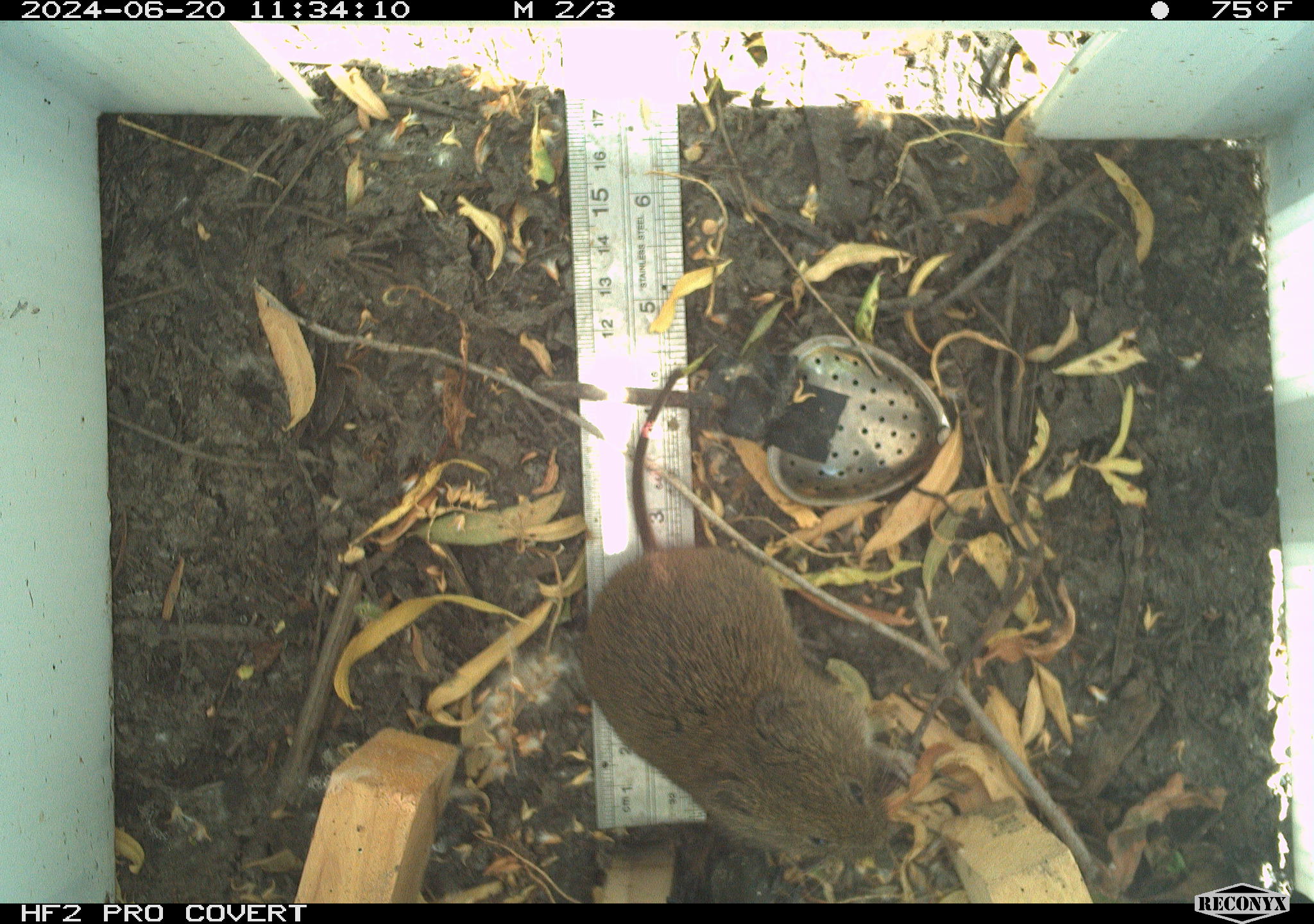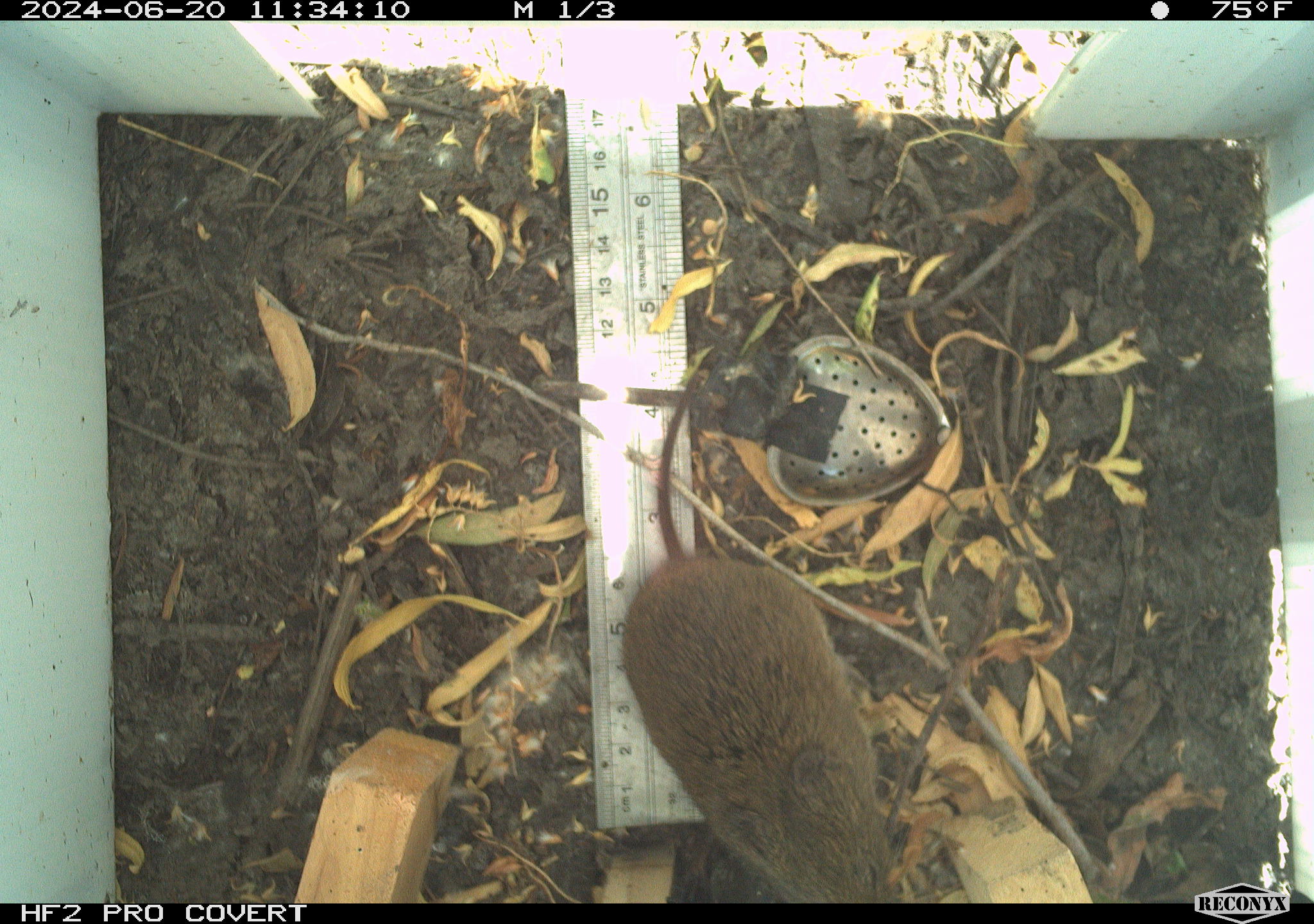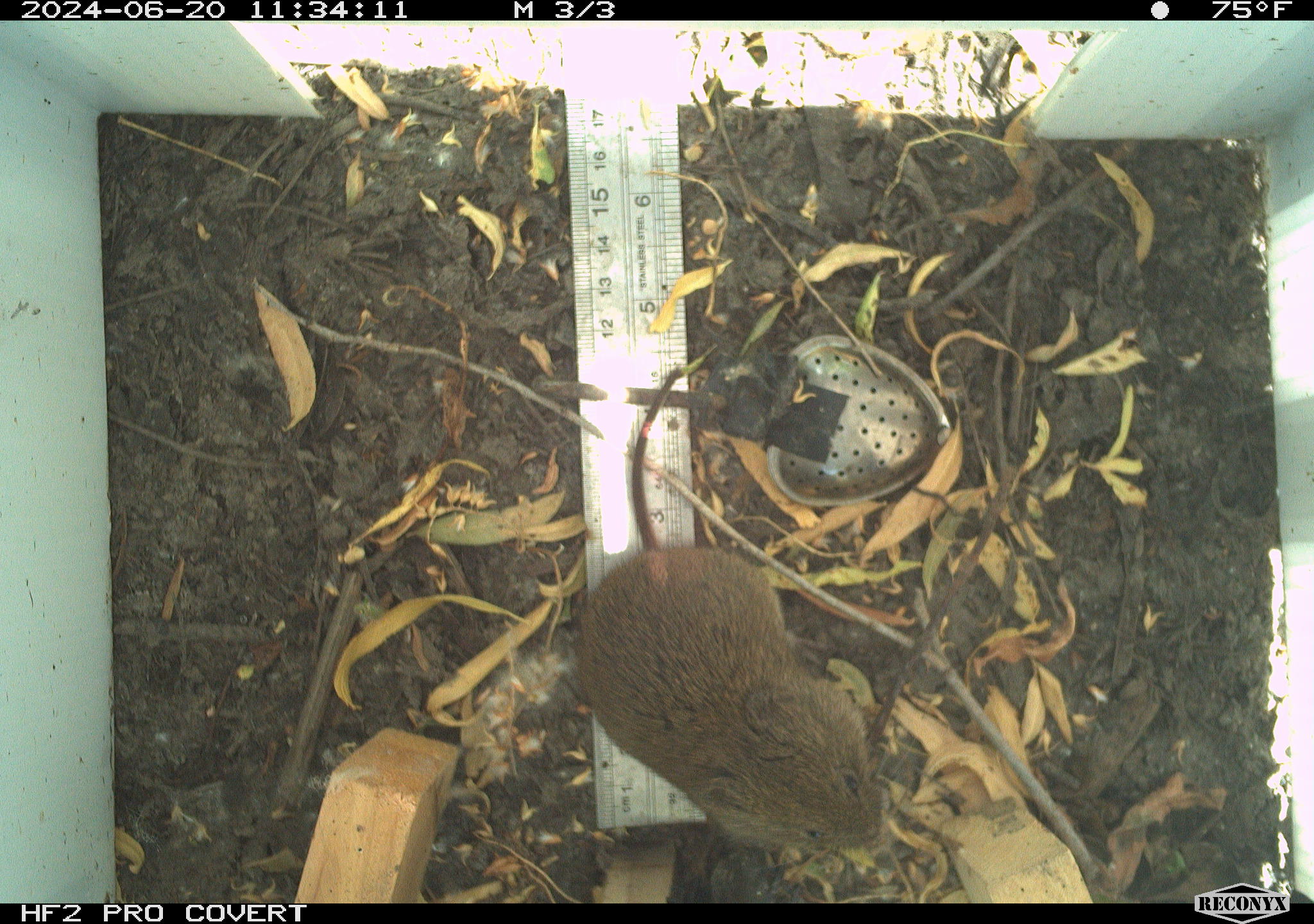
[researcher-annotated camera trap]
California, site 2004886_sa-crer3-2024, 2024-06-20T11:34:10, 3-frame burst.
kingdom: Animalia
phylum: Chordata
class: Mammalia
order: Rodentia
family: Cricetidae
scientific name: Arvicolinae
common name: voles, lemmings, and muskrats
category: arvicolinae subfamily